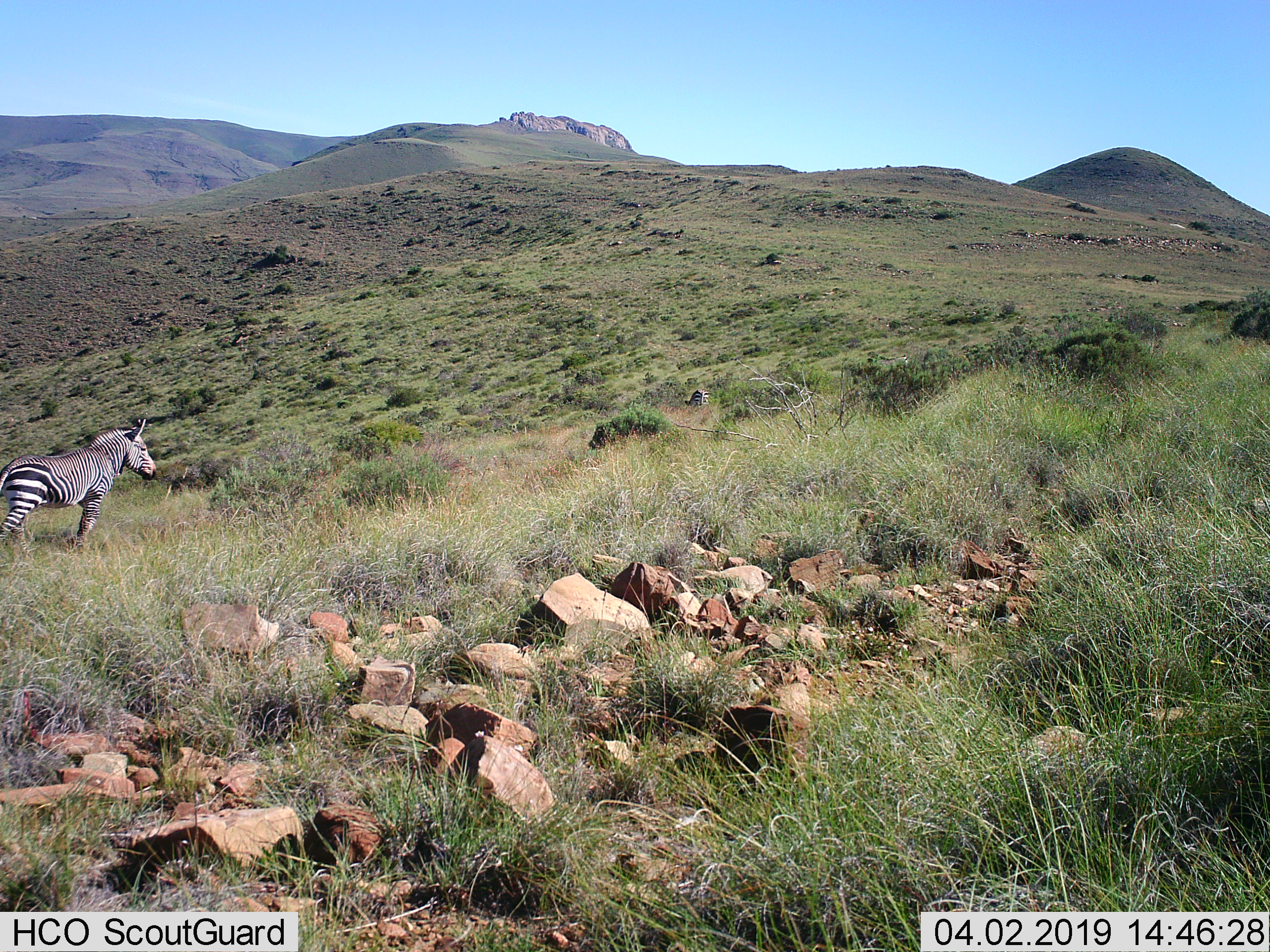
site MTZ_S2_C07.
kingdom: Animalia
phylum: Chordata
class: Mammalia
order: Perissodactyla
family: Equidae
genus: Equus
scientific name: Equus zebra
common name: mountain zebra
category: zebramountain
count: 1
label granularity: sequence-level